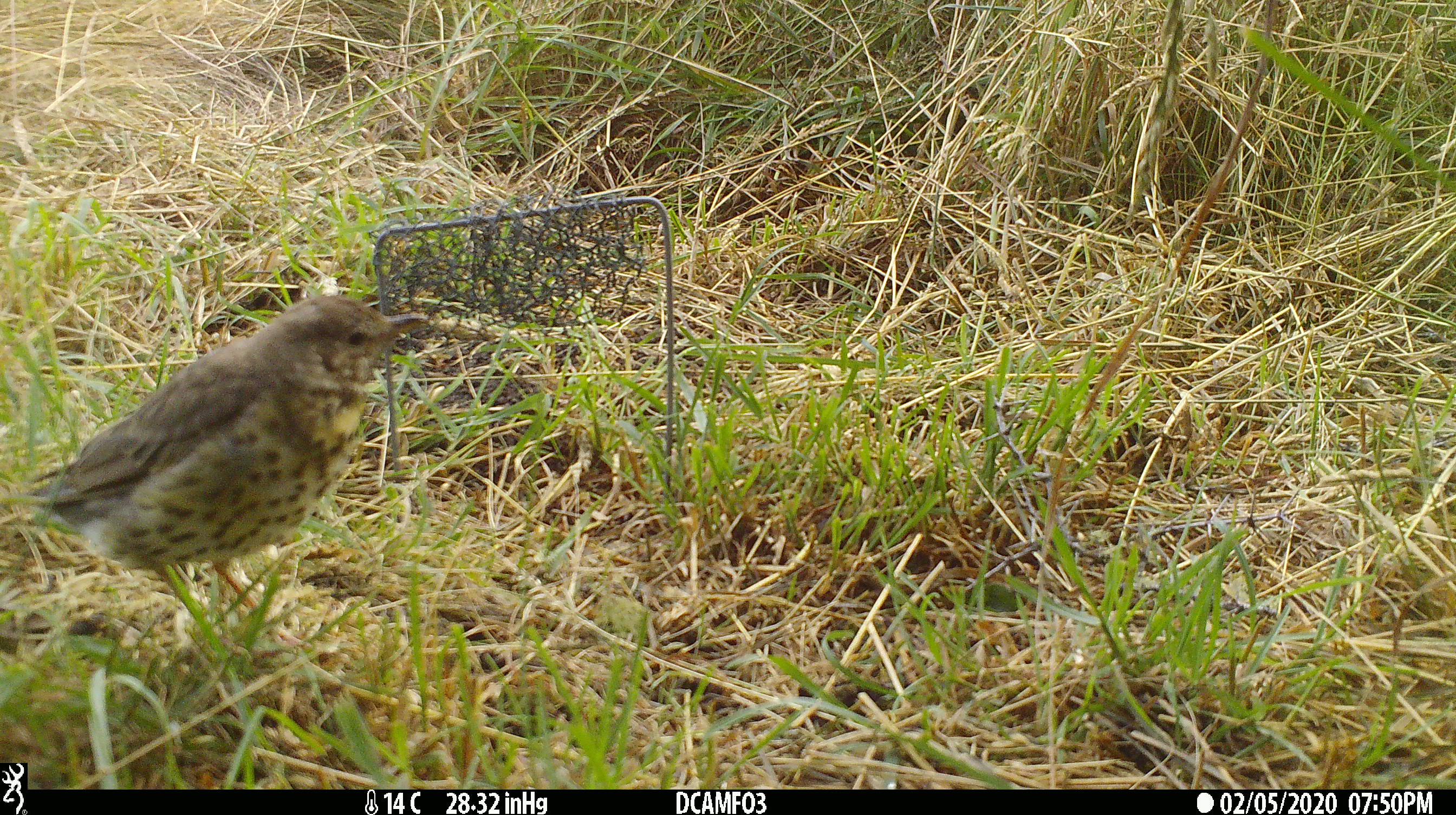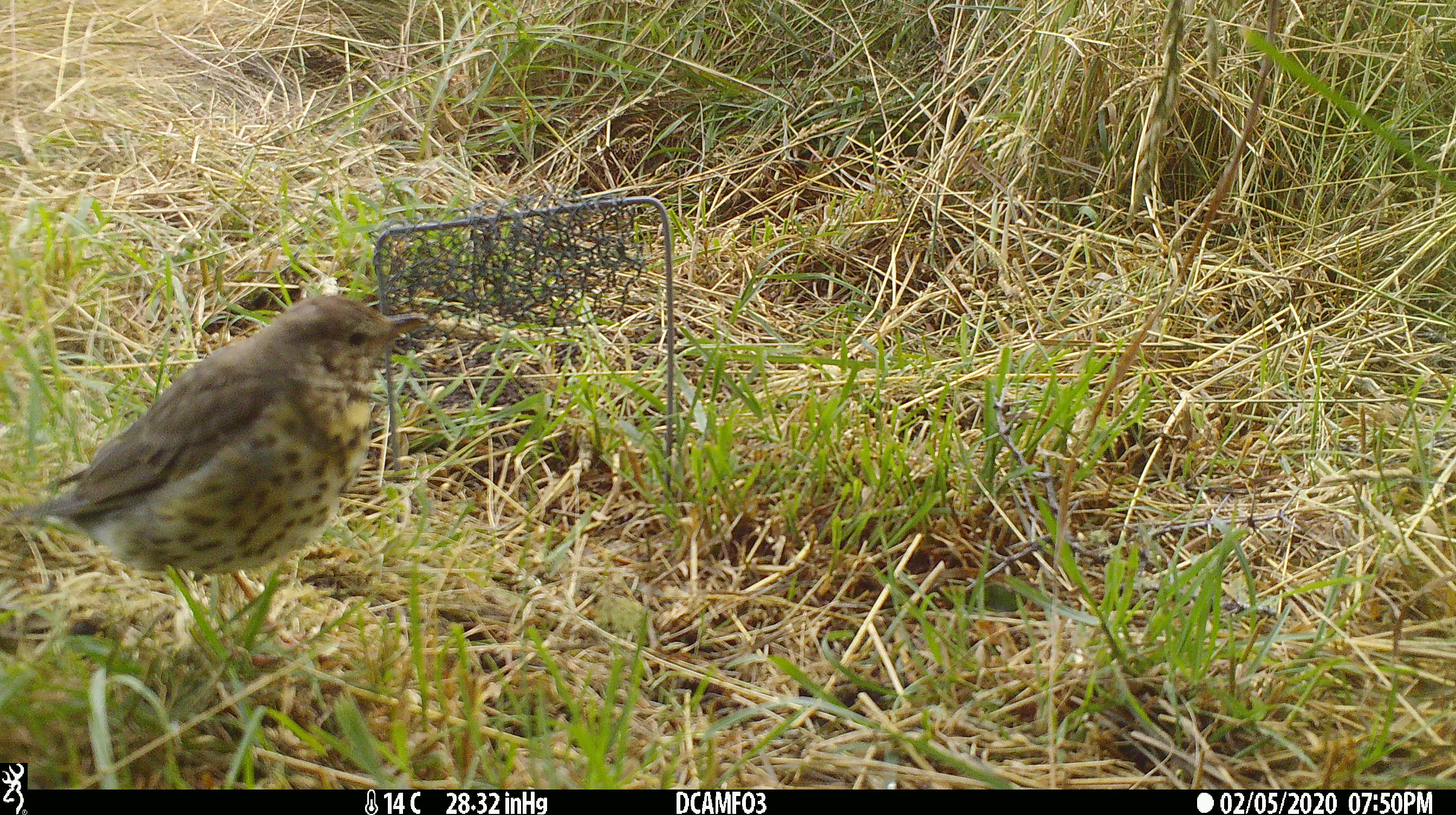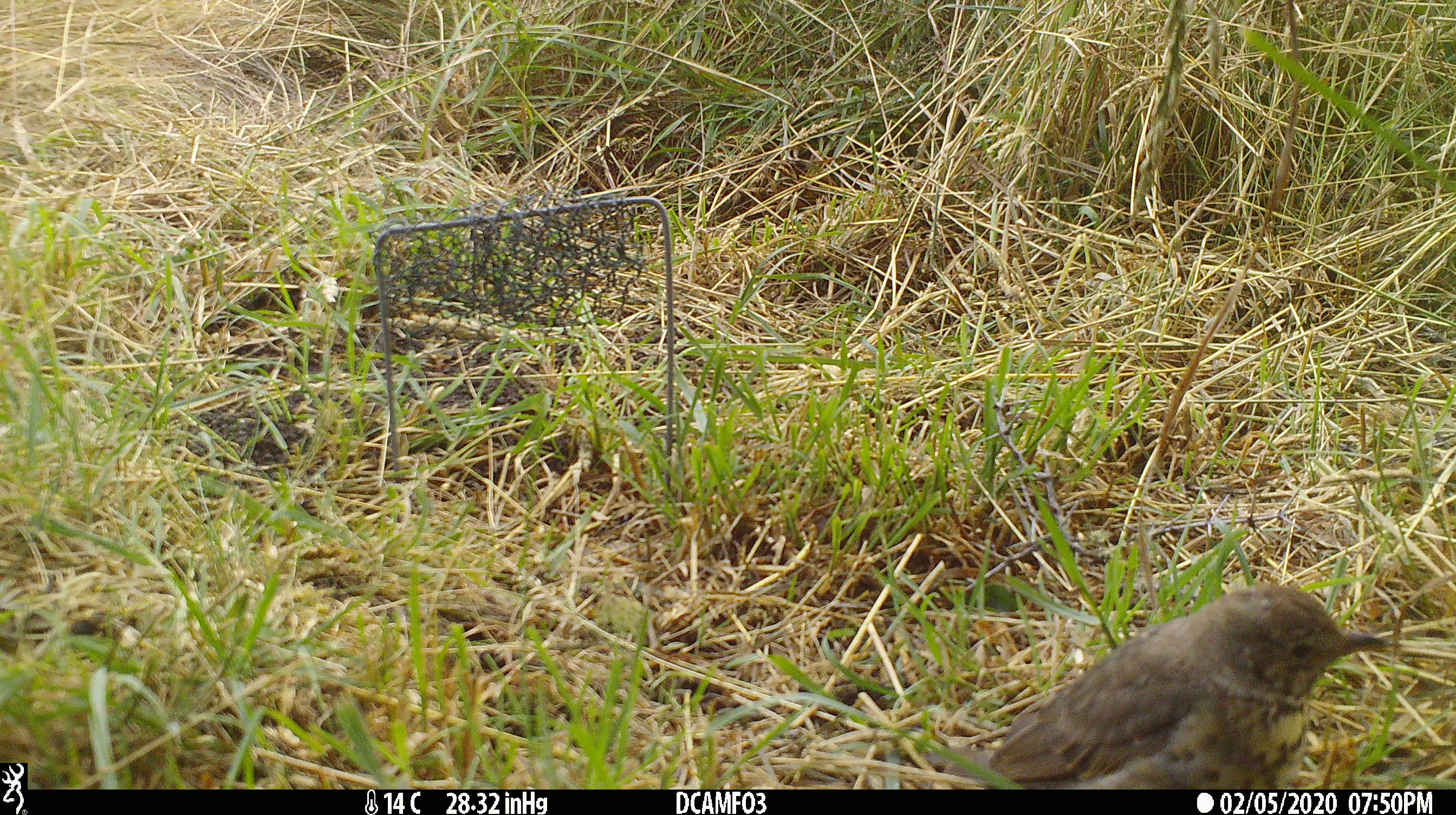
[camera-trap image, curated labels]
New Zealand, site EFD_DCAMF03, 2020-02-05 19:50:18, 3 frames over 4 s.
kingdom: Animalia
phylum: Chordata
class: Aves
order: Passeriformes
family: Turdidae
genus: Turdus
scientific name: Turdus philomelos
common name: song thrush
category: thrush